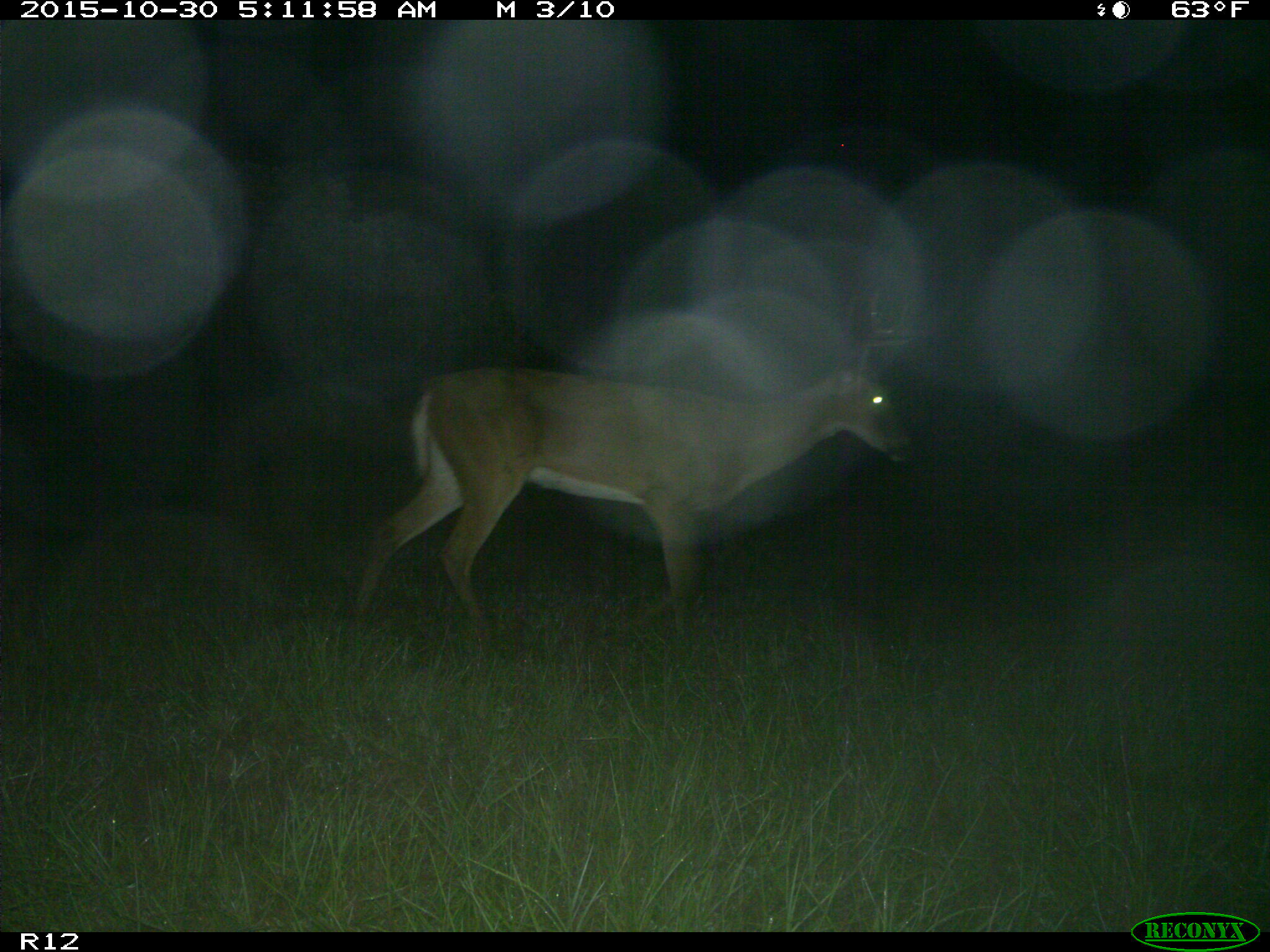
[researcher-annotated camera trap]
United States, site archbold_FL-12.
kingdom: Animalia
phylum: Chordata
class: Mammalia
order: Artiodactyla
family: Cervidae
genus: Odocoileus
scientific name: Odocoileus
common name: deer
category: unidentified deer